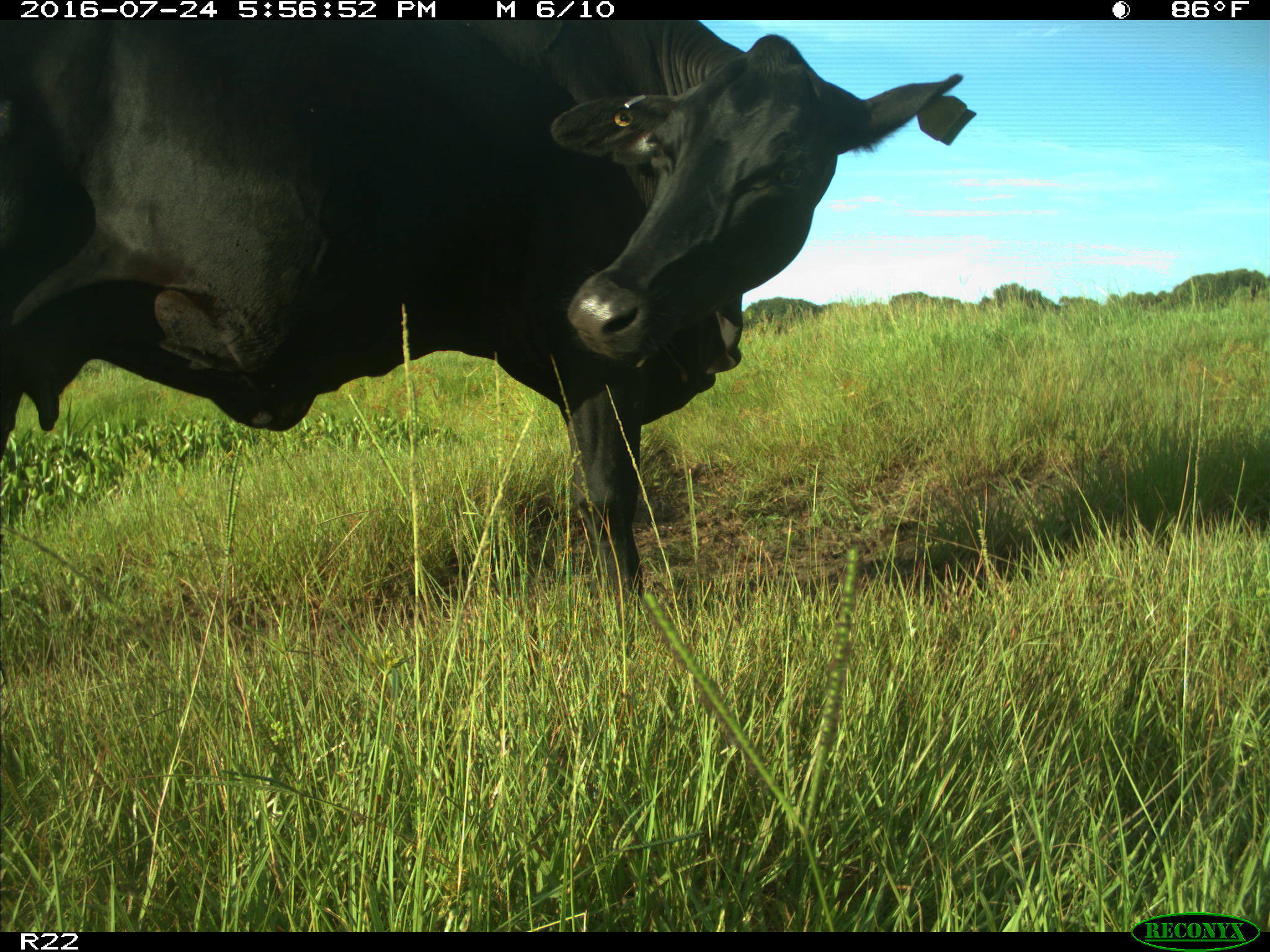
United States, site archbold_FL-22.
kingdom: Animalia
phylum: Chordata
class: Mammalia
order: Artiodactyla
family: Bovidae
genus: Bos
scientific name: Bos taurus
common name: domestic cow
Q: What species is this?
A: Bos taurus (domestic cow).